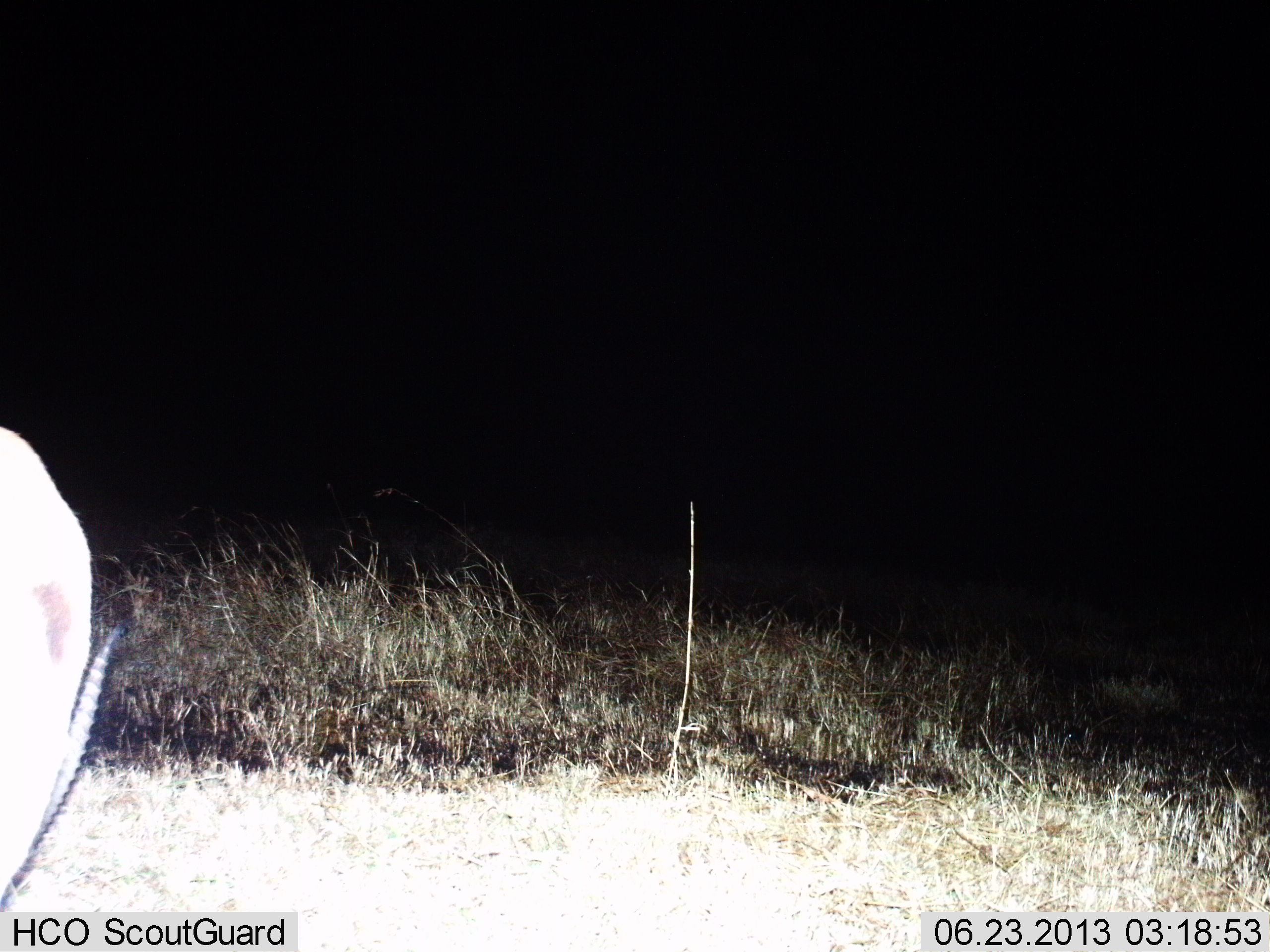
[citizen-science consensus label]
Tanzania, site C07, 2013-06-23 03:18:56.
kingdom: Animalia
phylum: Chordata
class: Mammalia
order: Artiodactyla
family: Bovidae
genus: Eudorcas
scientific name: Eudorcas thomsonii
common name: thomson's gazelle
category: gazellethomsons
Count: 1.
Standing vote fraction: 28%.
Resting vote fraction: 0%.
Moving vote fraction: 0%.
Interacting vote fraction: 0%.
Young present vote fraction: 0%.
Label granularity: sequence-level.